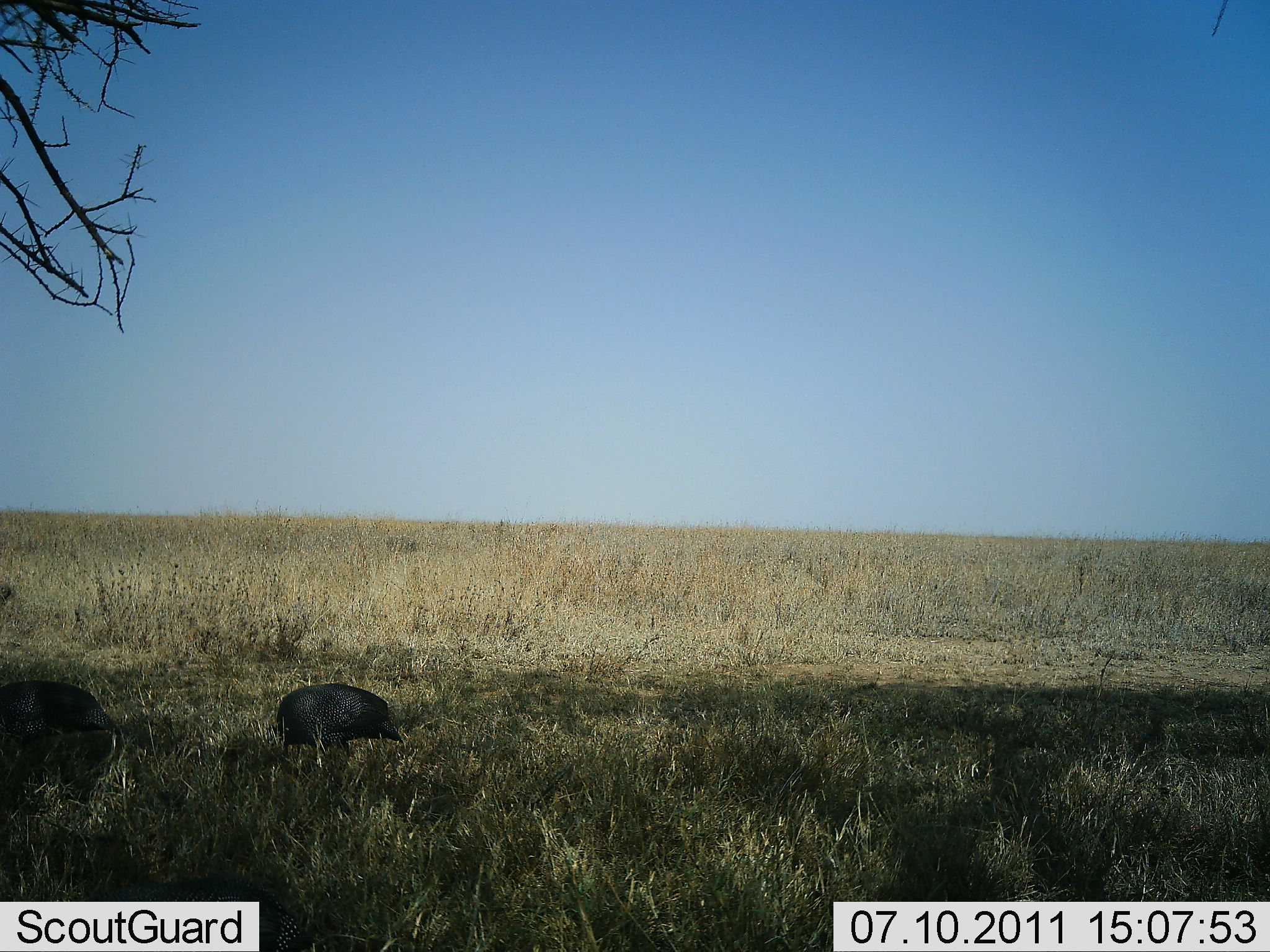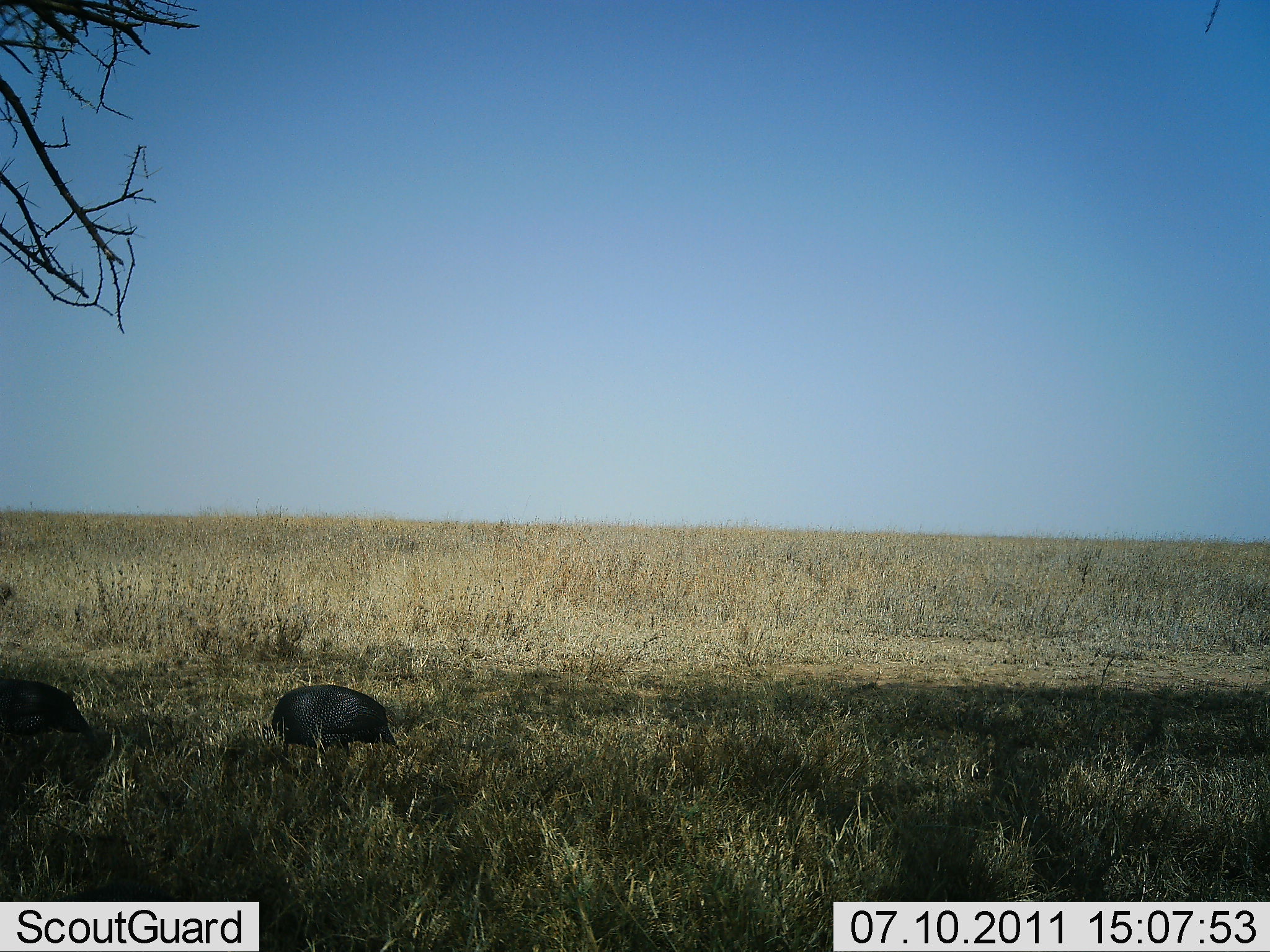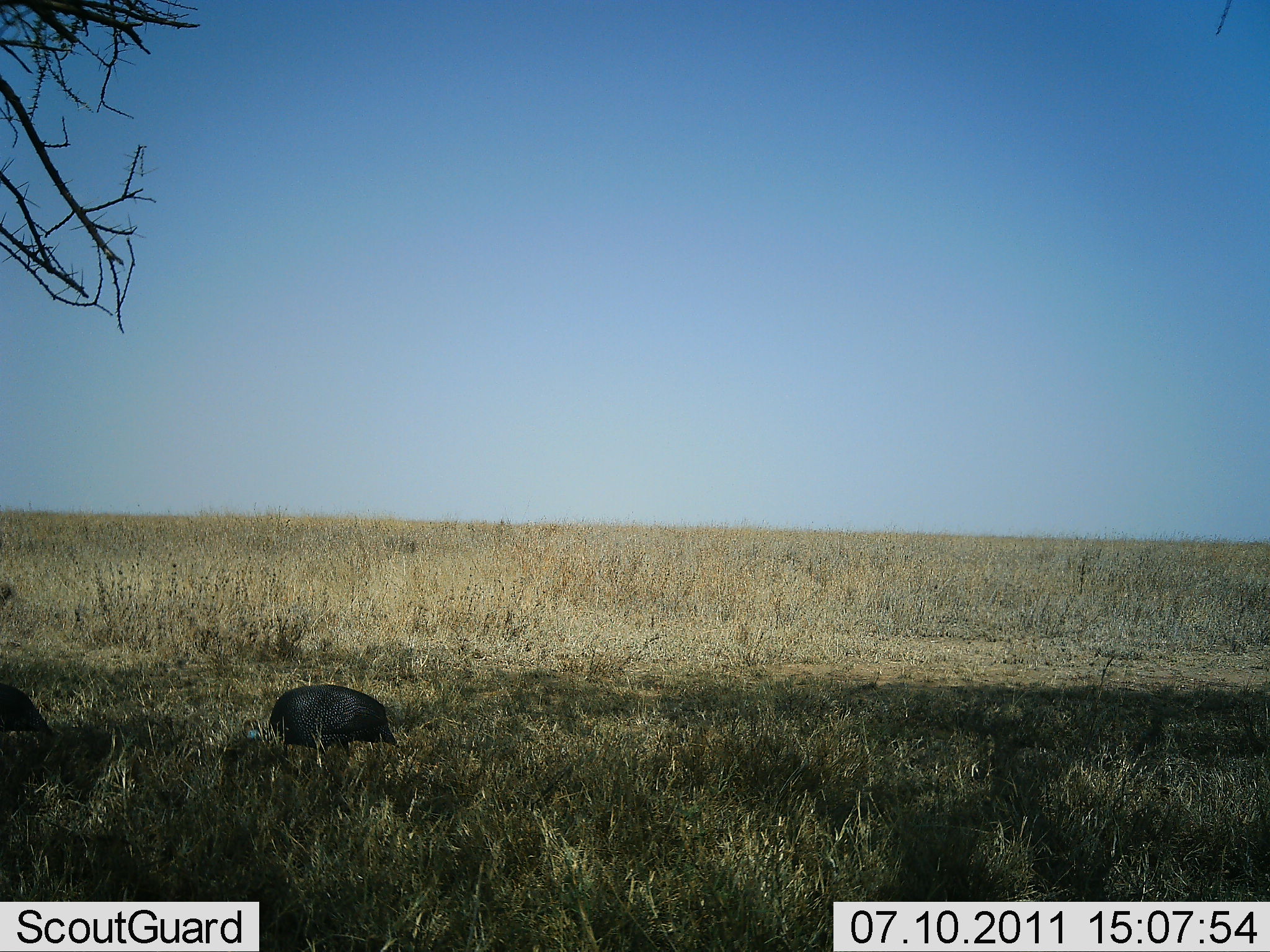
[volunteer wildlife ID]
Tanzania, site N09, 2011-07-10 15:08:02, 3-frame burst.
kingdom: Animalia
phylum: Chordata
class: Aves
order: Galliformes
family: Numididae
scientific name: Numididae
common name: guinea fowl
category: guineafowl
Guineafowl (guinea fowl) (Numididae), count 2. Behavior (volunteer vote fractions): standing 10%, resting 0%, moving 30%, interacting 0%. Young present (vote fraction): 0%. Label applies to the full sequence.